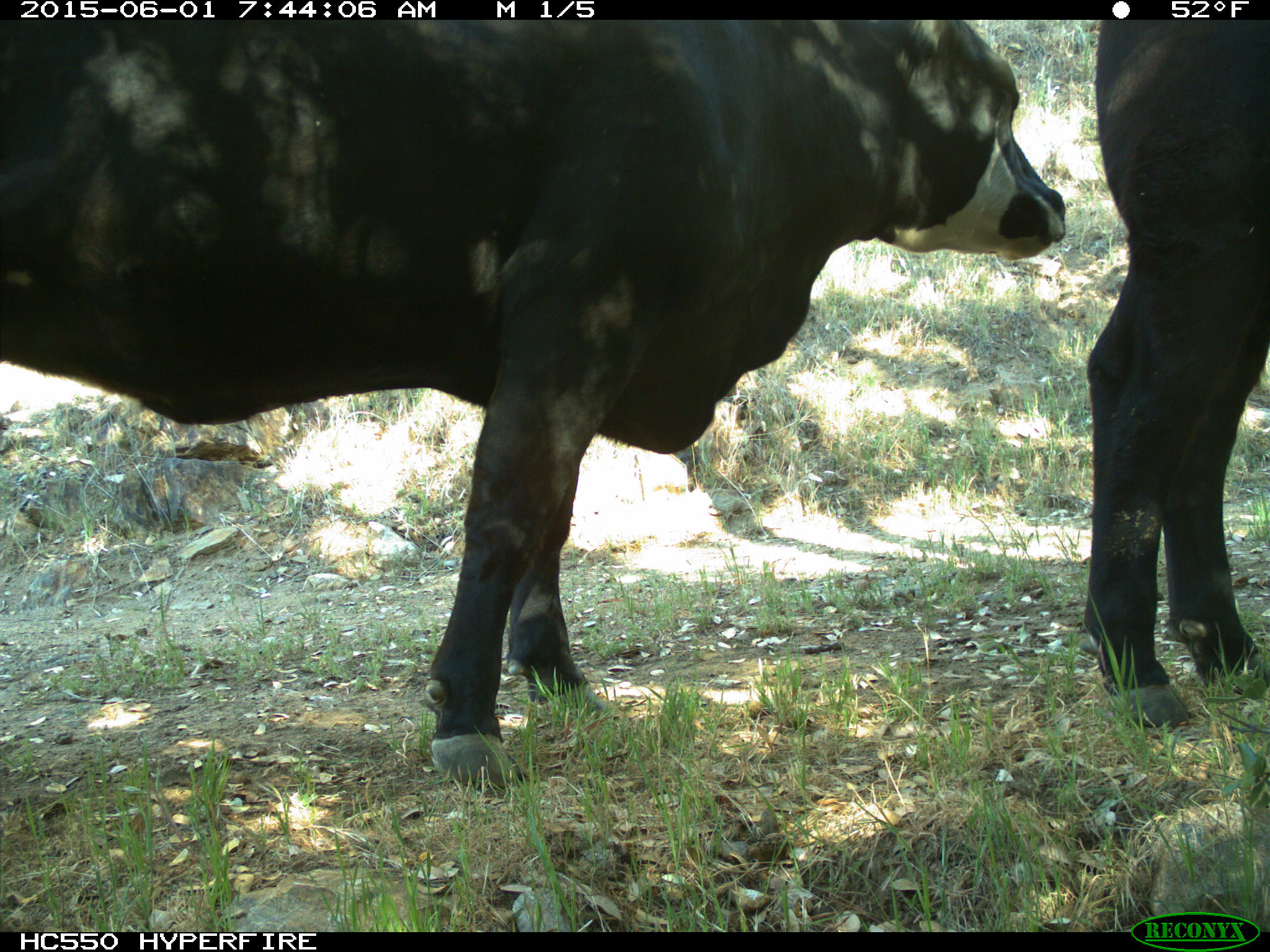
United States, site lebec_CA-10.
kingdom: Animalia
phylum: Chordata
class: Mammalia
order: Artiodactyla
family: Bovidae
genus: Bos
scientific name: Bos taurus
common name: domestic cow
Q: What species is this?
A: Bos taurus (domestic cow).